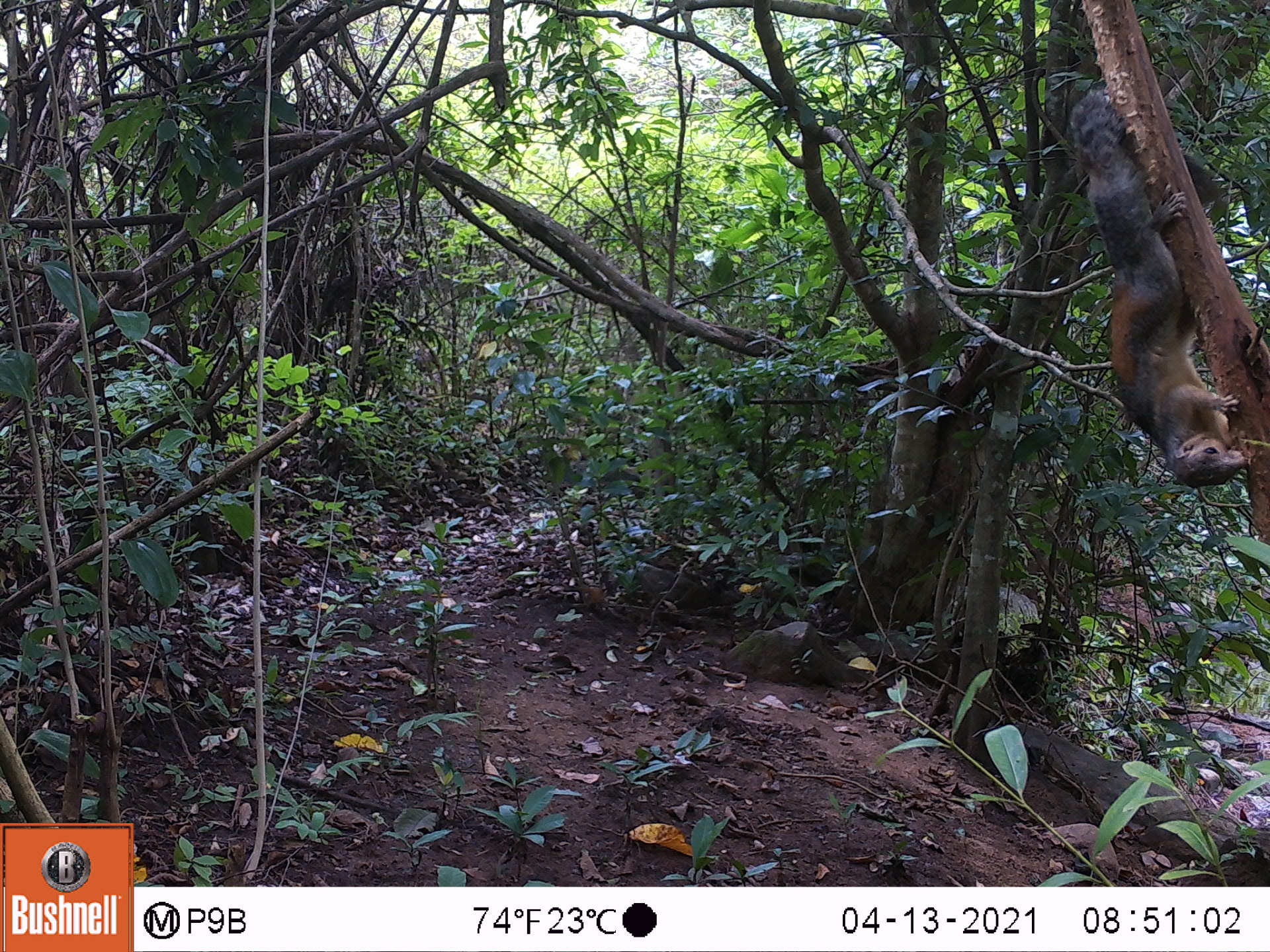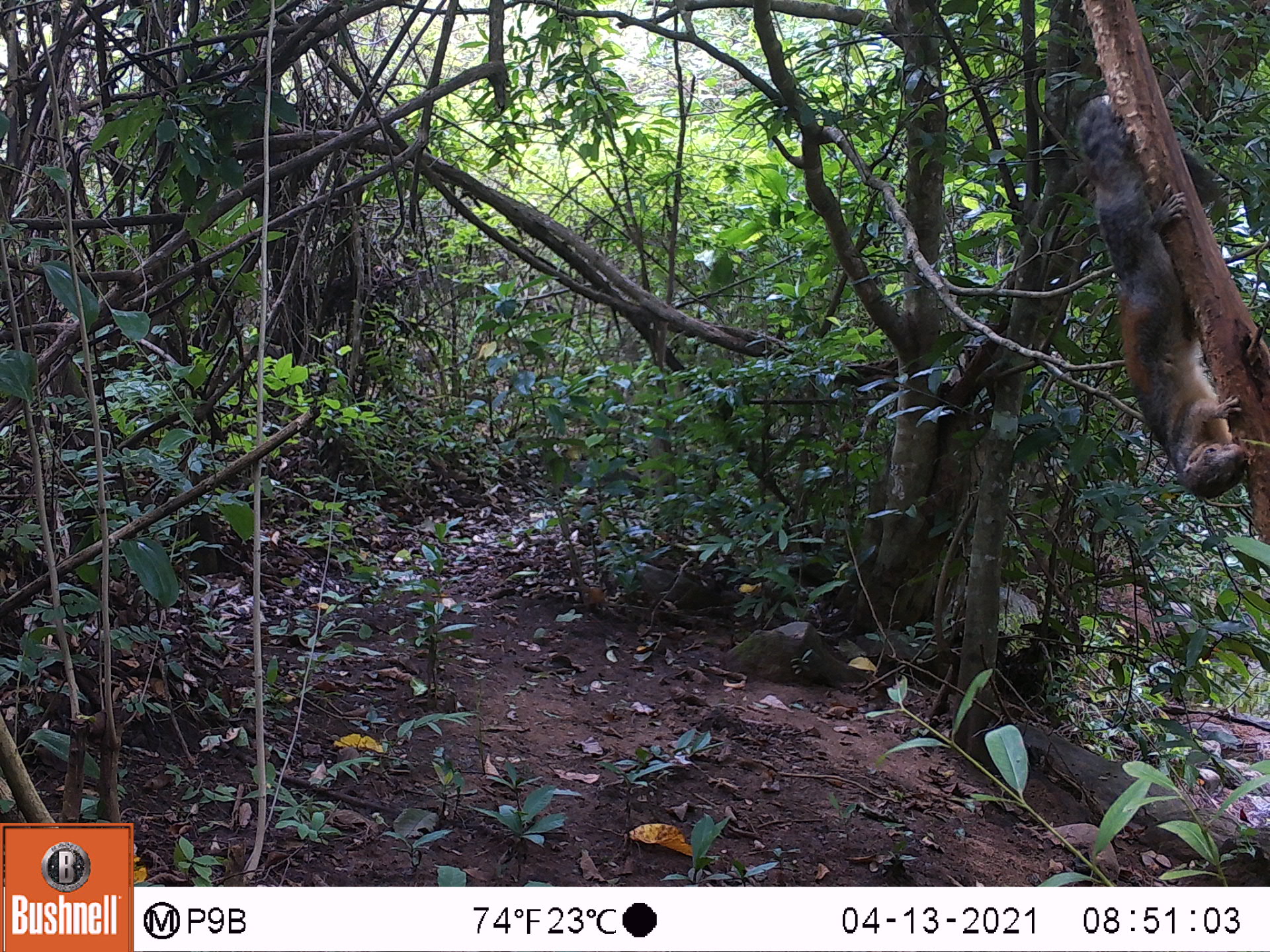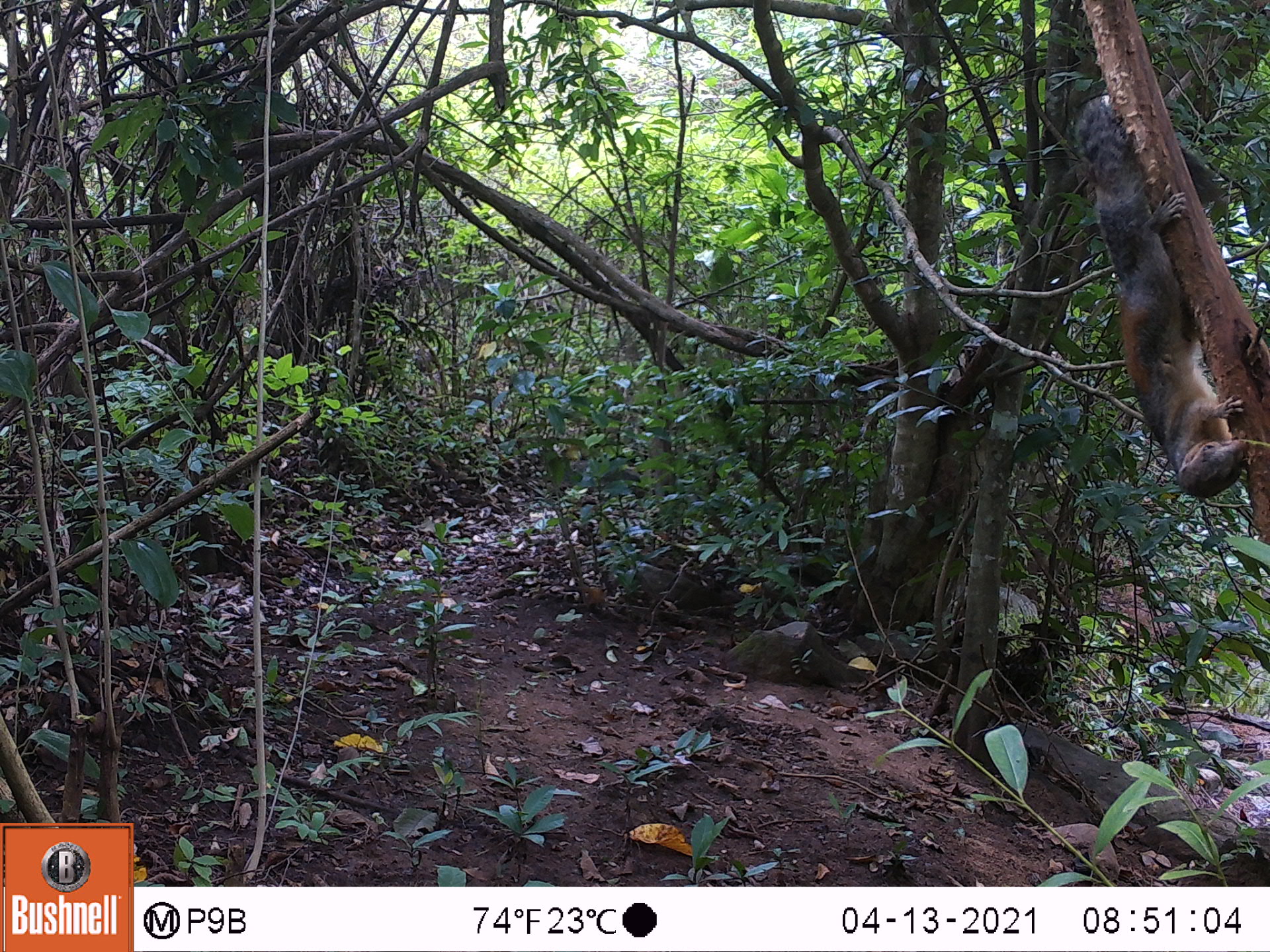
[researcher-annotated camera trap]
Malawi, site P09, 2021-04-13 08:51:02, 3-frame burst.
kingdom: Animalia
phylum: Chordata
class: Mammalia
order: Rodentia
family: Sciuridae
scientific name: Sciuridae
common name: squirrel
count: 1